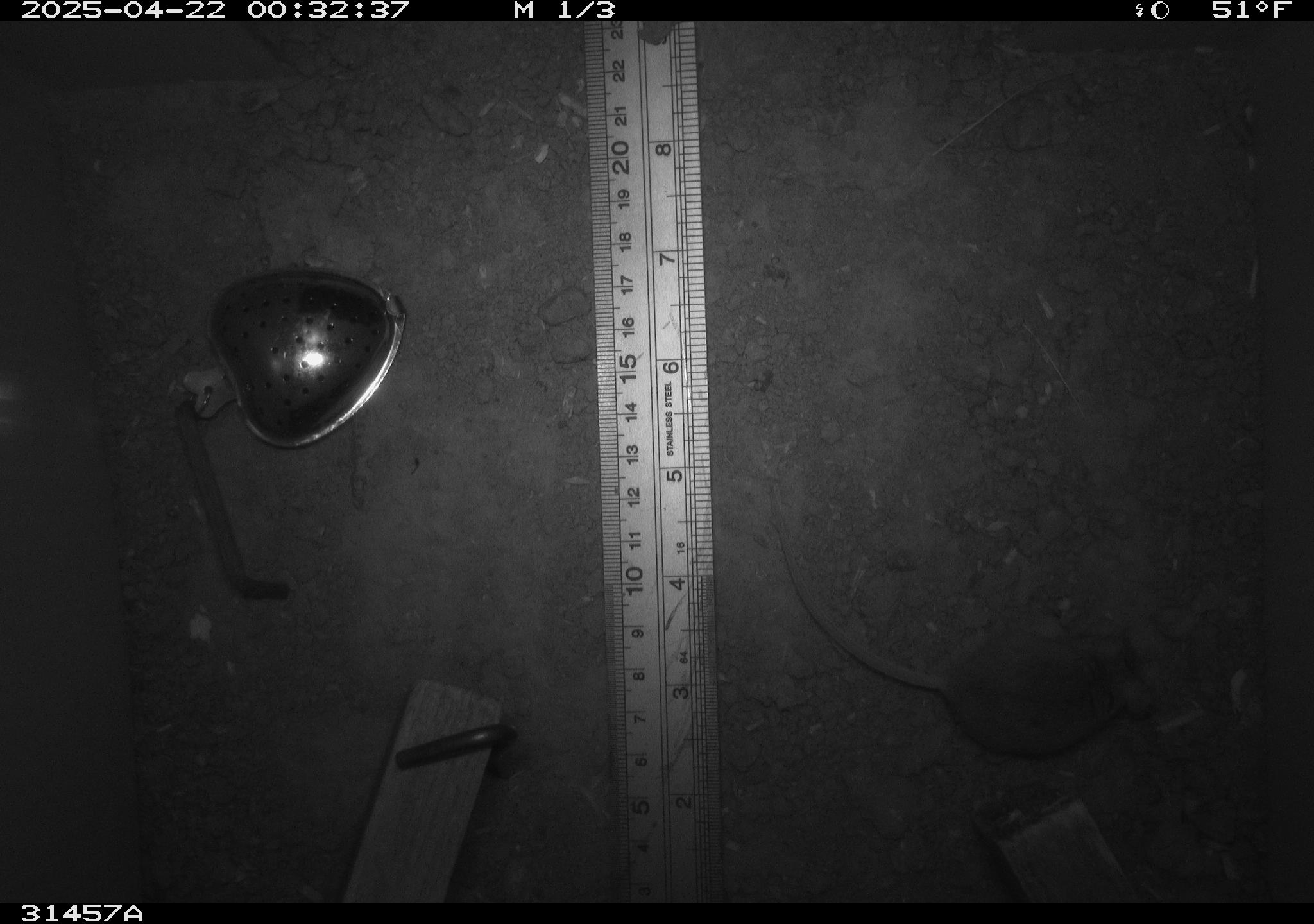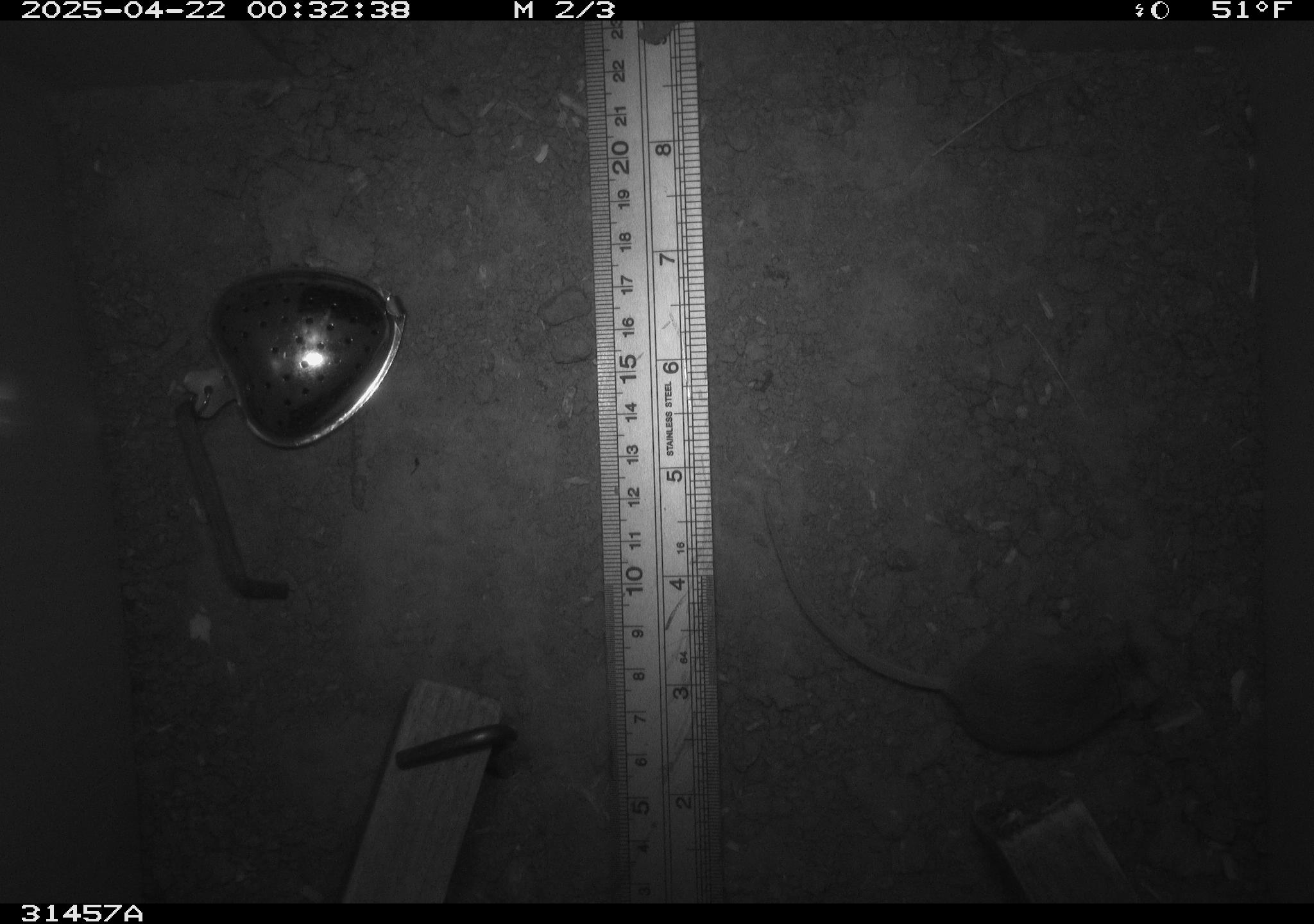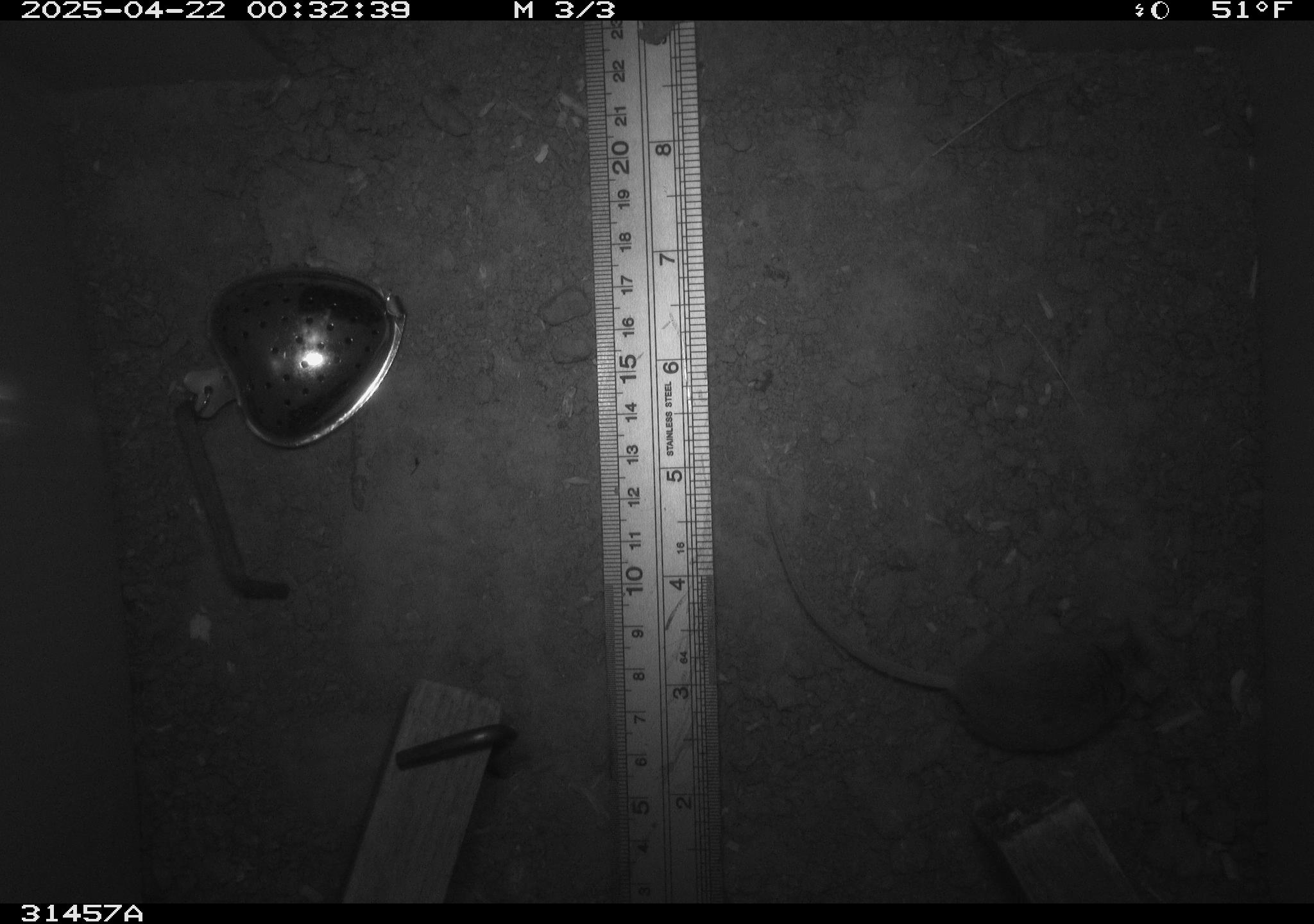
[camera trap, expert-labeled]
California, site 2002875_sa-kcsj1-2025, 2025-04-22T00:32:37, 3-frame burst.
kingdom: Animalia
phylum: Chordata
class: Mammalia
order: Rodentia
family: Muridae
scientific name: Muridae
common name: murids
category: muridae family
Muridae family (murids) (Muridae).